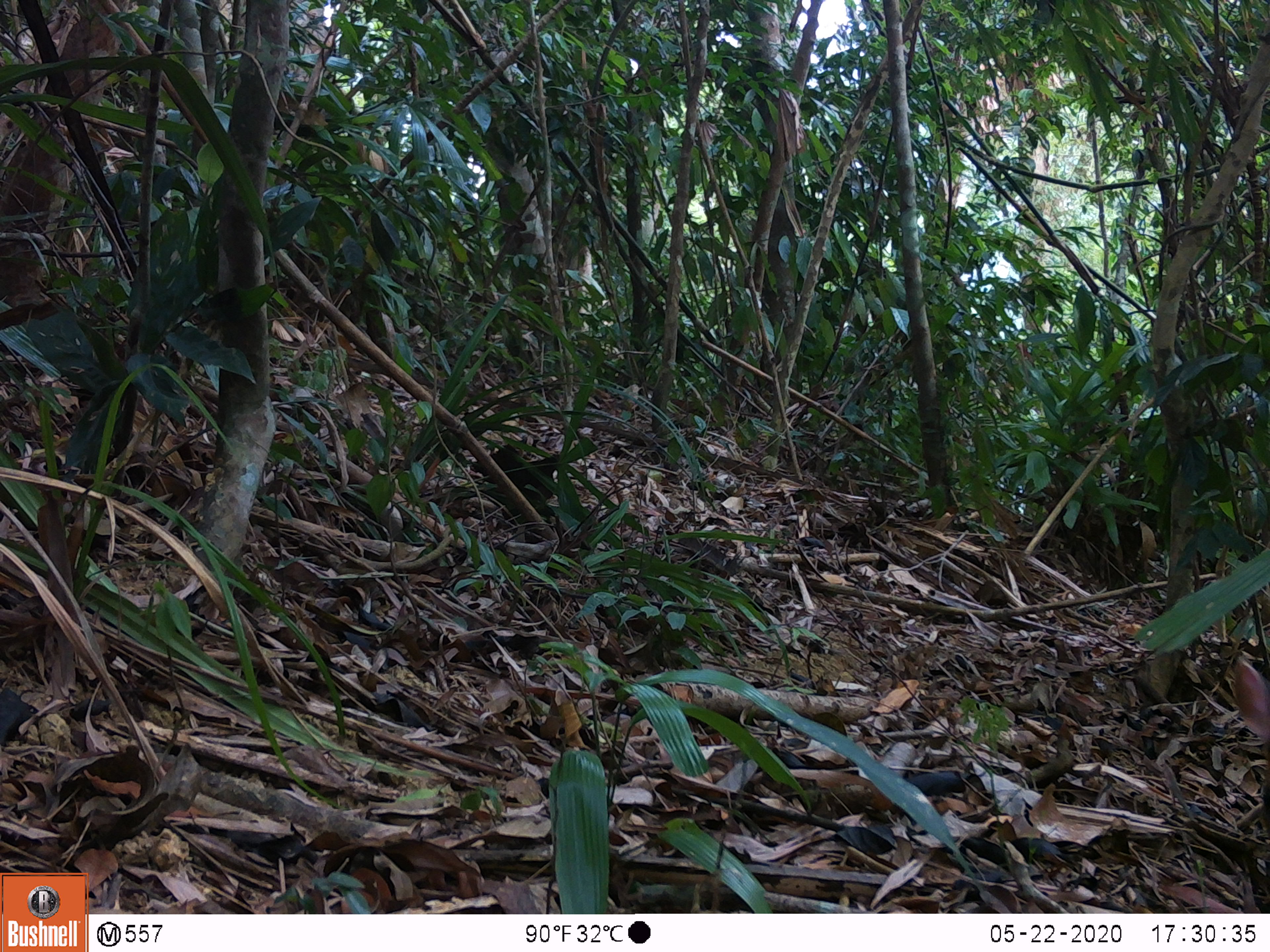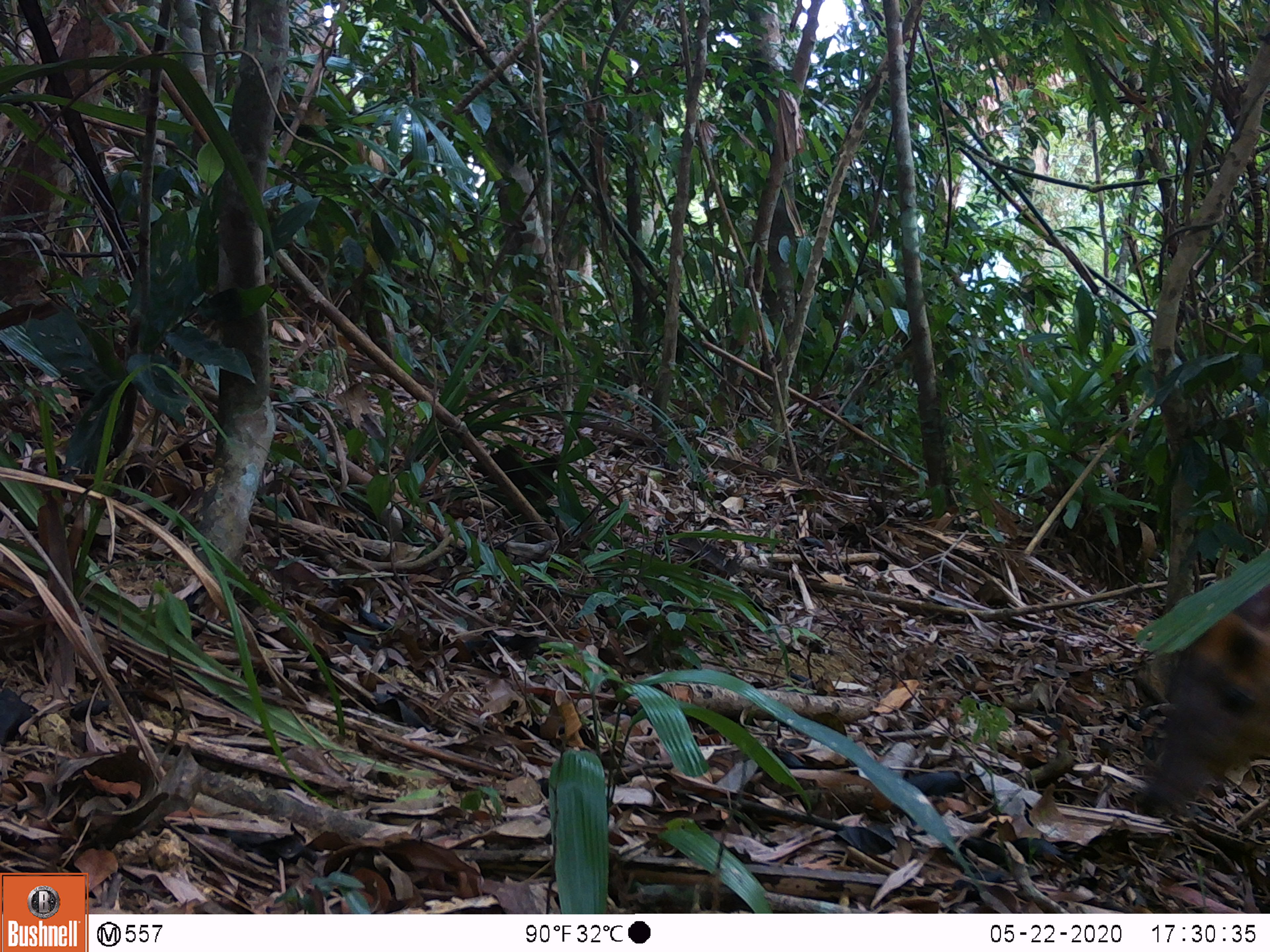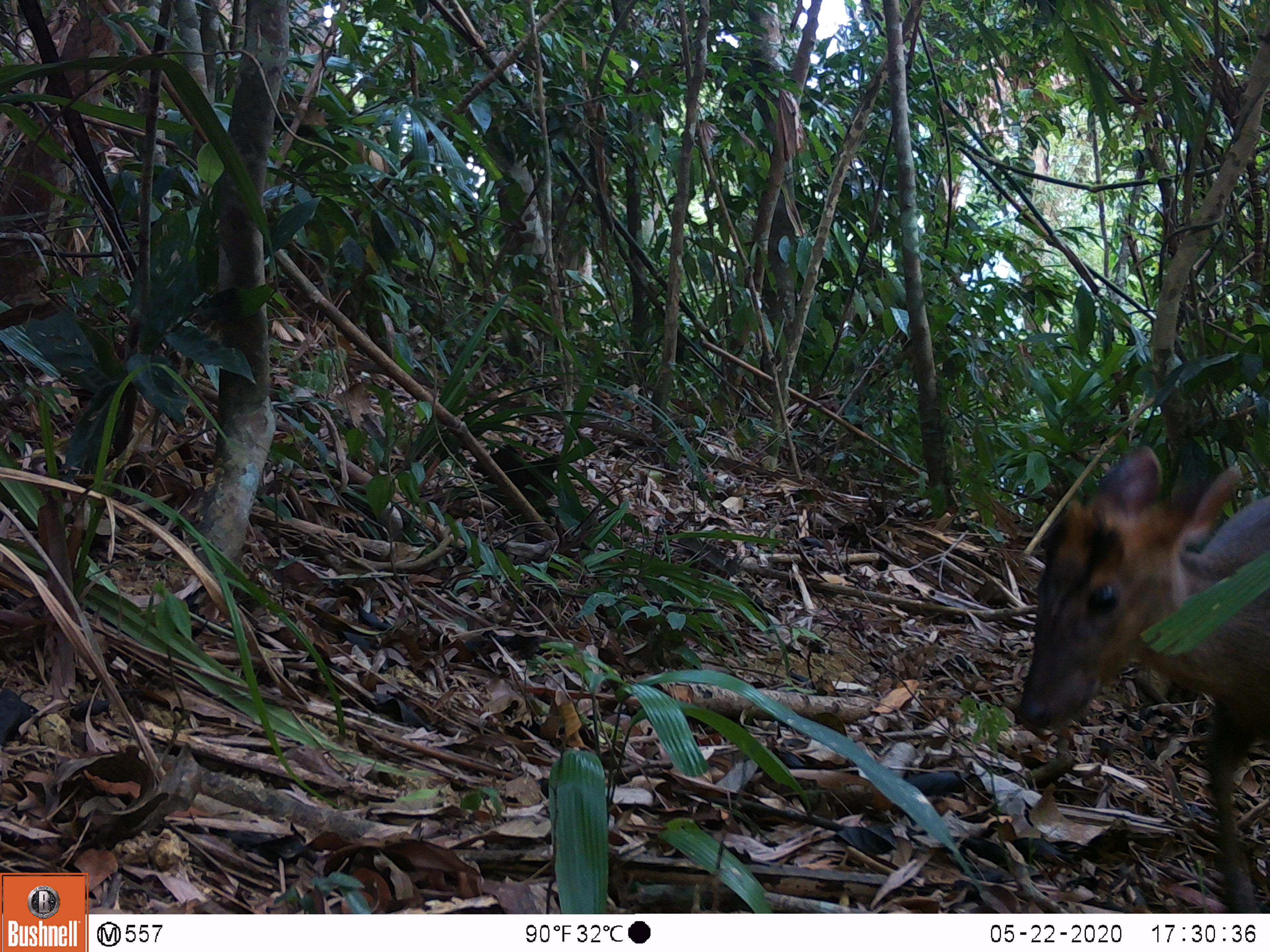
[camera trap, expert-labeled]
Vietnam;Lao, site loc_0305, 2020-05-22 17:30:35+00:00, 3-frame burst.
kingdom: Animalia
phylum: Chordata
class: Mammalia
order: Artiodactyla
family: Cervidae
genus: Muntiacus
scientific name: Muntiacus rooseveltorum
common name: roosevelt's muntjac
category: roosevelts muntjac group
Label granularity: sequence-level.